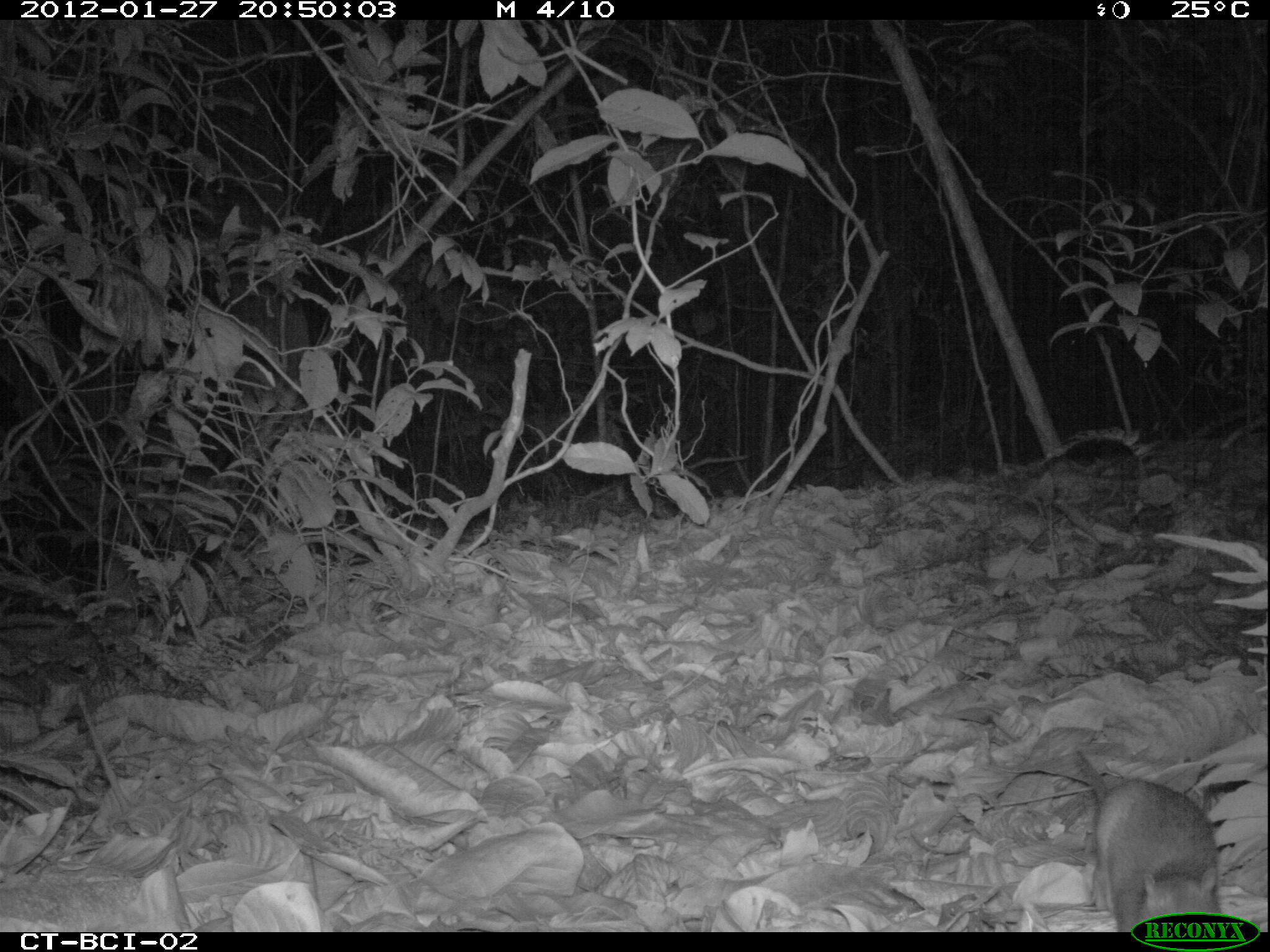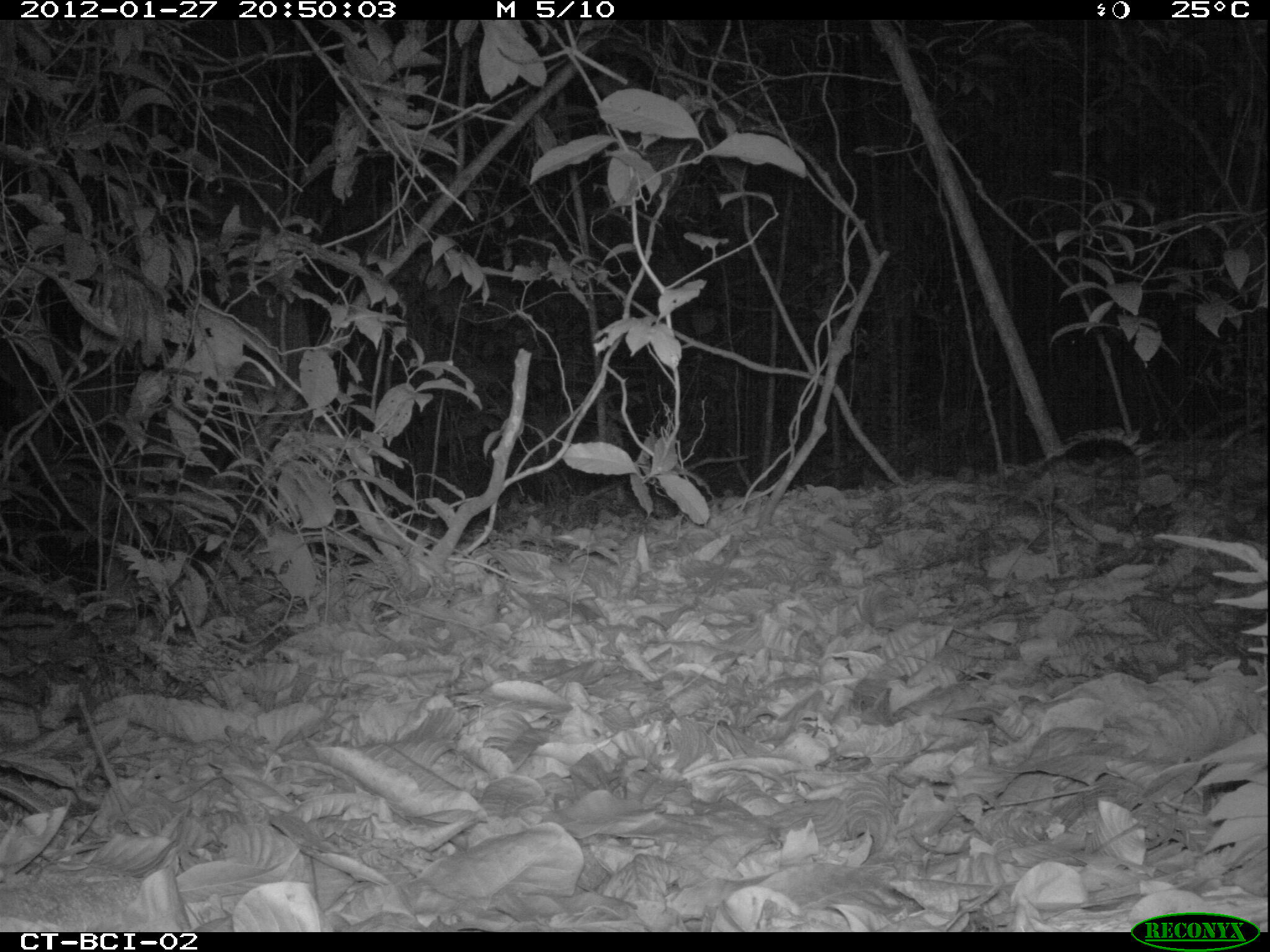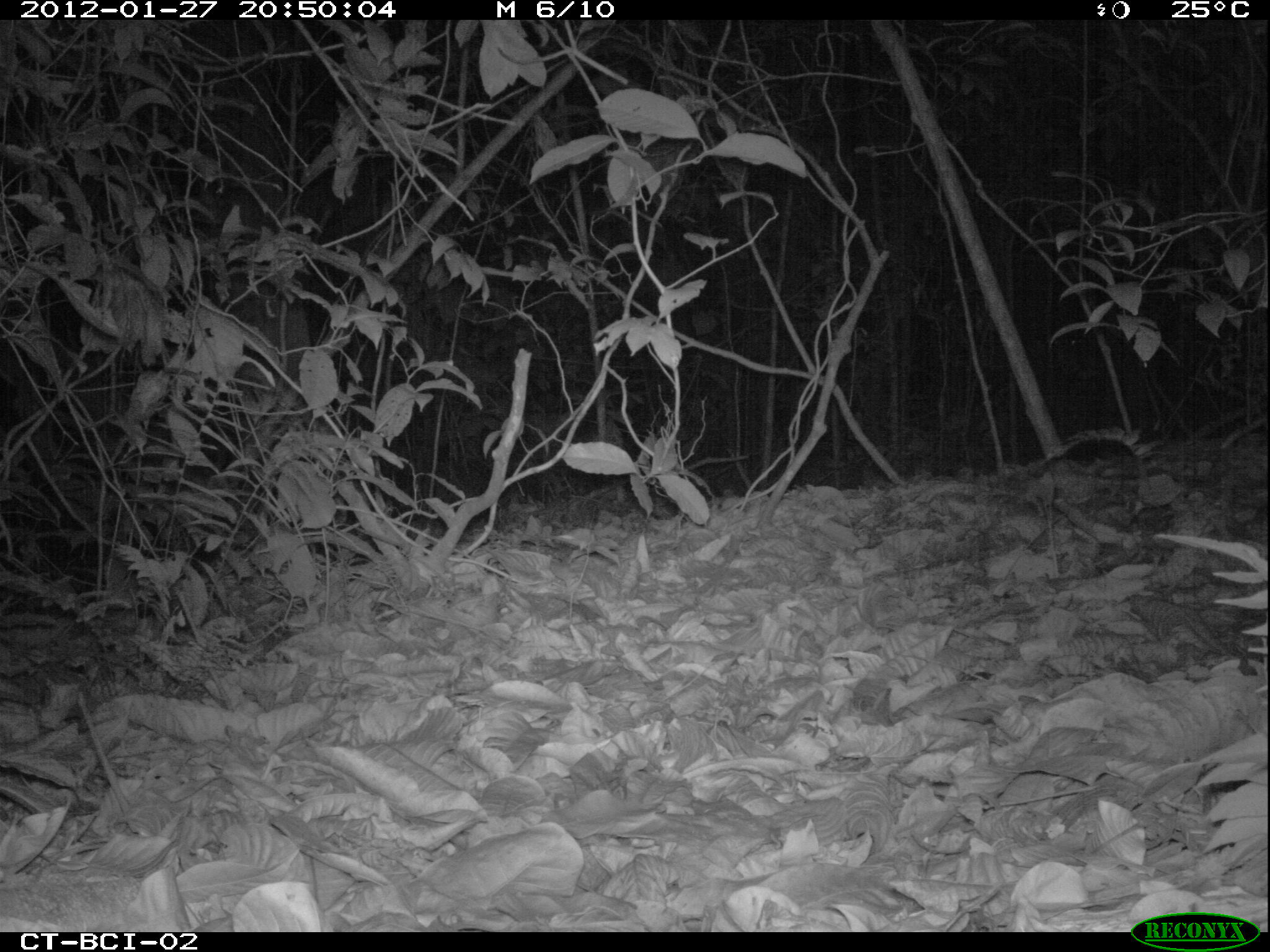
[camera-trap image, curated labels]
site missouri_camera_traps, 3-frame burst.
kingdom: Animalia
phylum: Chordata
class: Mammalia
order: Rodentia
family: Muridae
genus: Rattus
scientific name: Rattus praetor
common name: spiny rat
Spiny rat (Rattus praetor). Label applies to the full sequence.